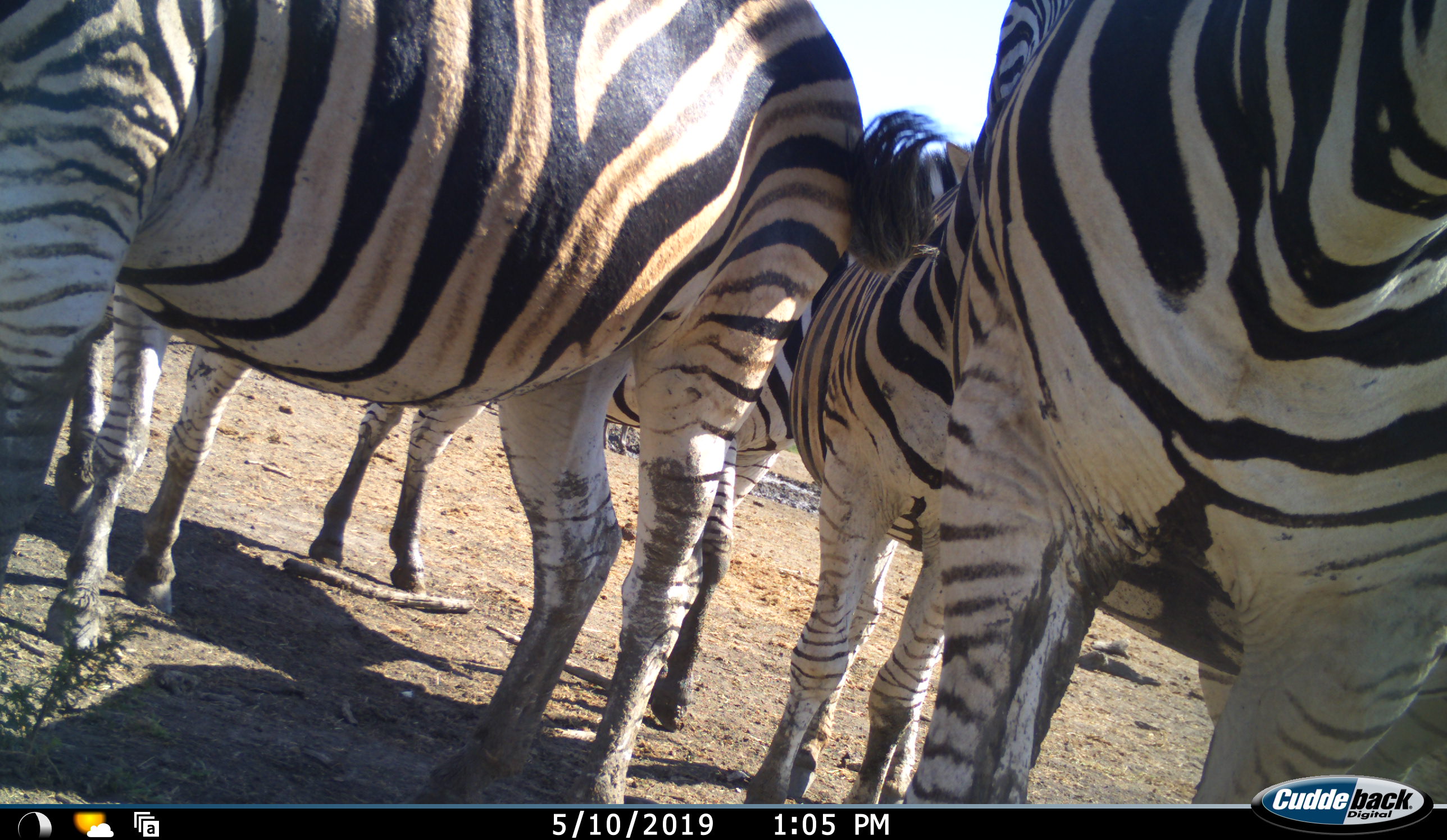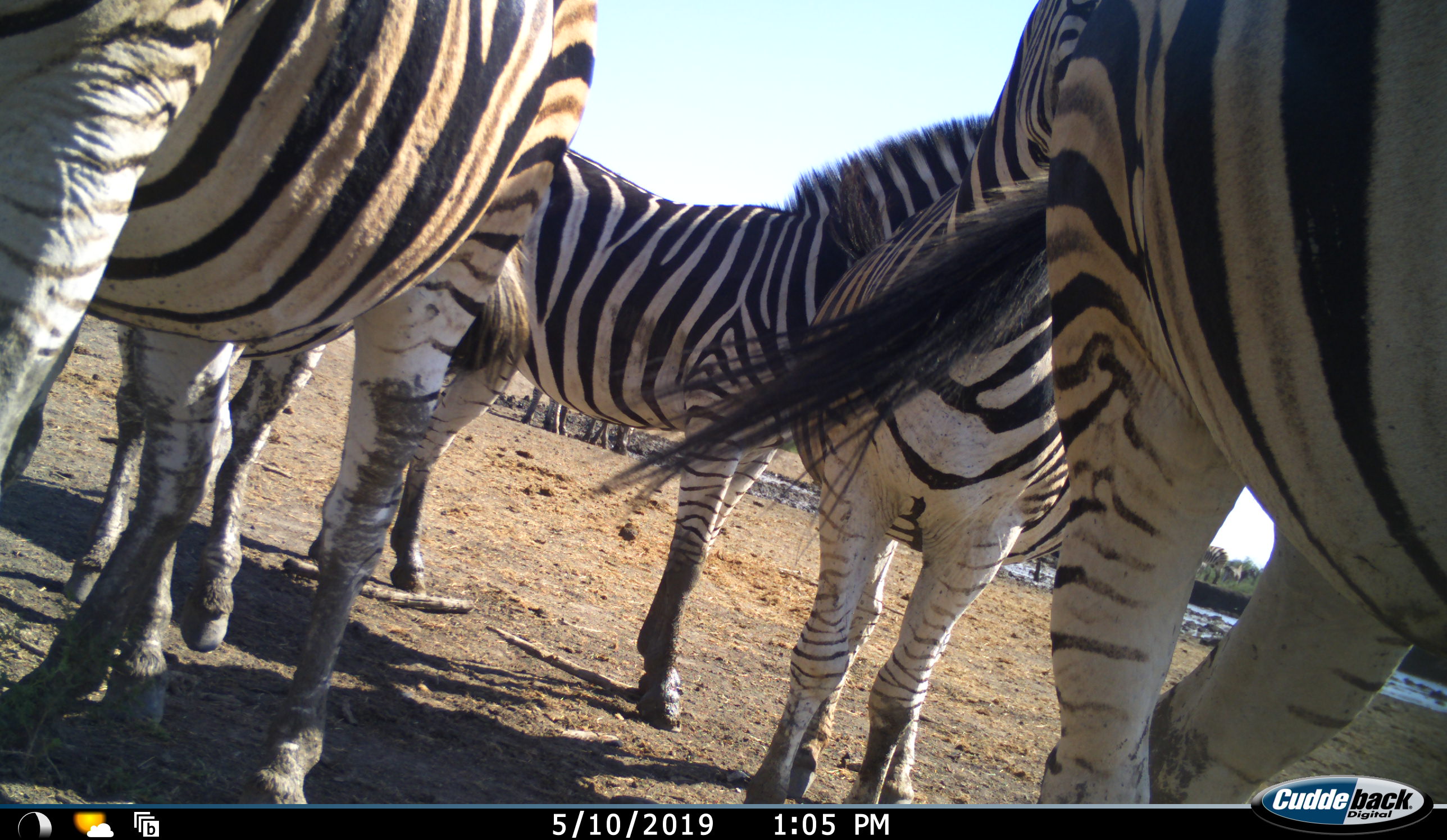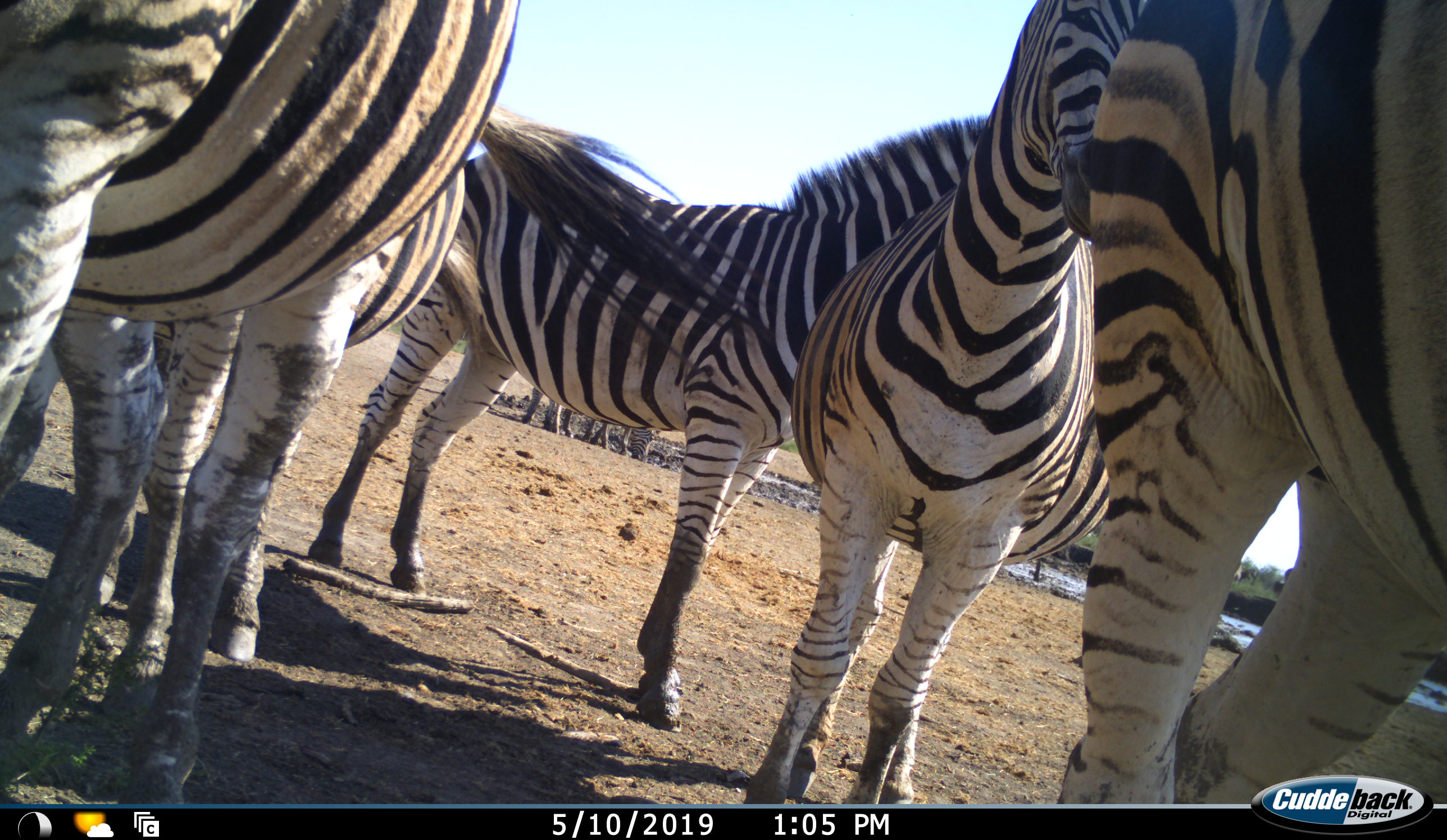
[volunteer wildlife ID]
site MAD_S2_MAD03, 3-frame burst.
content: unidentified animal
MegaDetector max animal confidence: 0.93